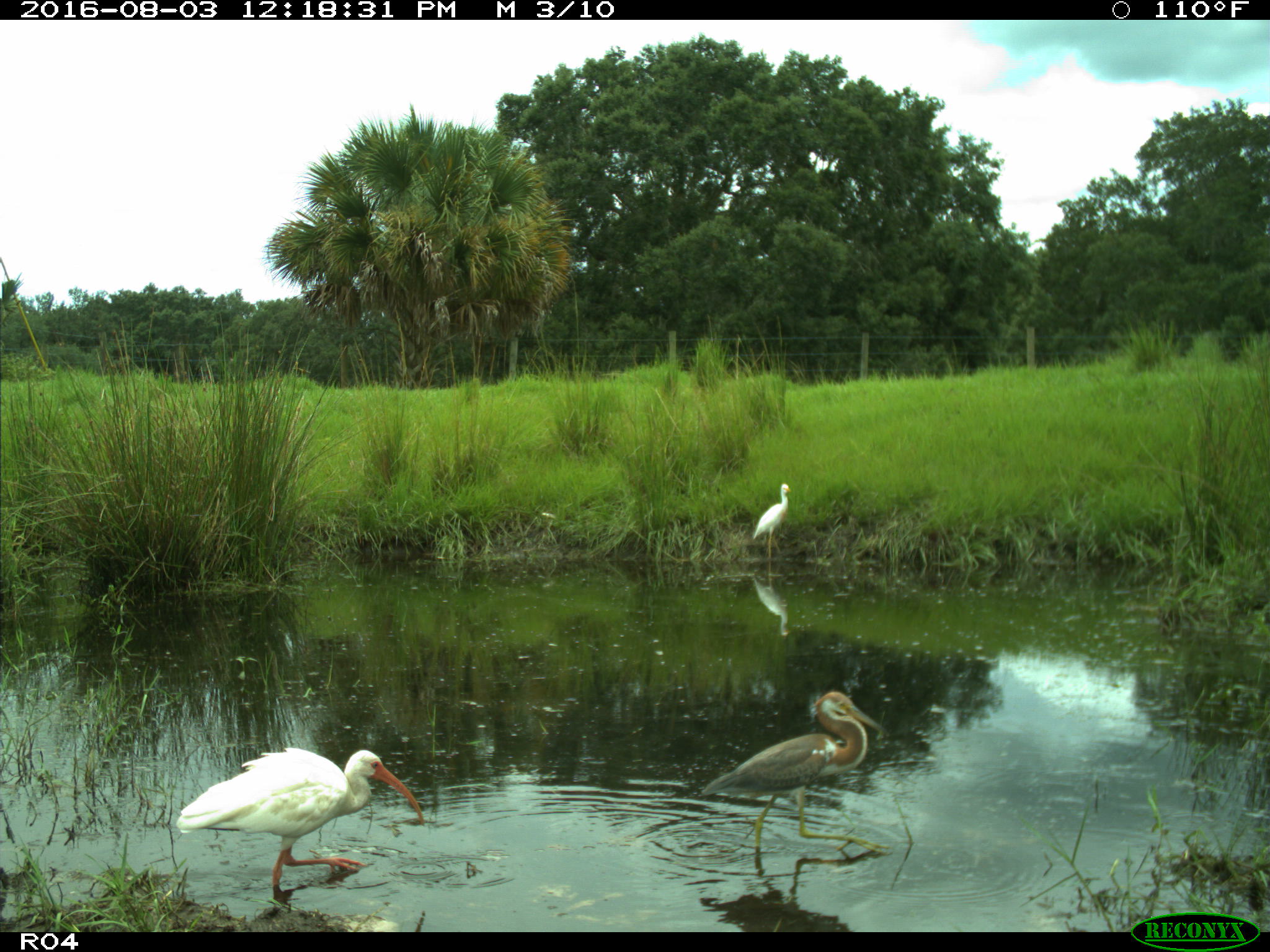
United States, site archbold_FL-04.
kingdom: Animalia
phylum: Chordata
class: Aves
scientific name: Aves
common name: birds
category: unidentified bird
Unidentified bird (birds) (Aves).